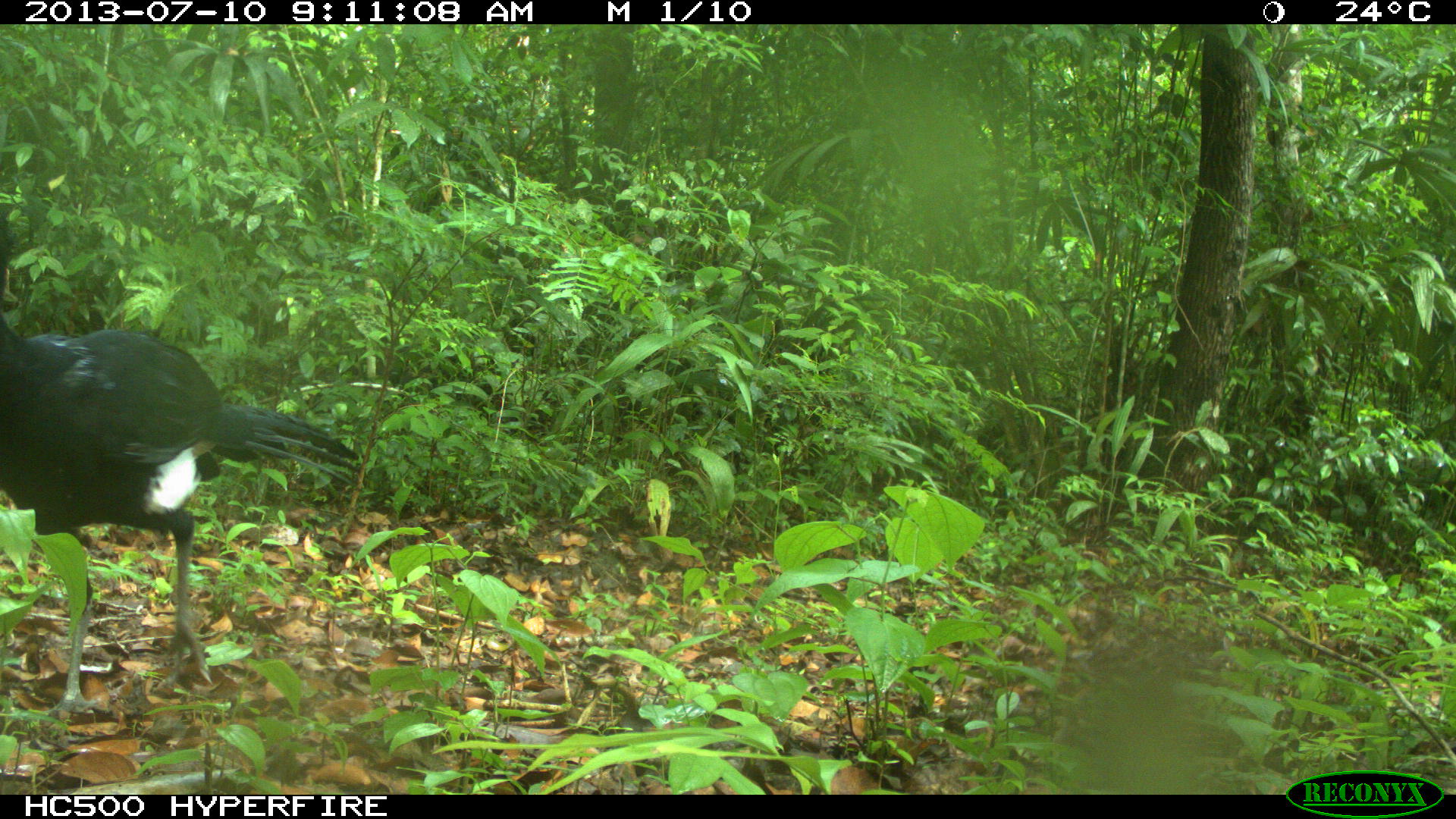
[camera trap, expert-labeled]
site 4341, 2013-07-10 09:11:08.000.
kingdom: Animalia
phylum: Chordata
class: Aves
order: Galliformes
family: Cracidae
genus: Crax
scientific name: Crax rubra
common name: great curassow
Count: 1.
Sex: male.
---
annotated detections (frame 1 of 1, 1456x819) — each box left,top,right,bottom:
crax rubra: 0,313,361,717